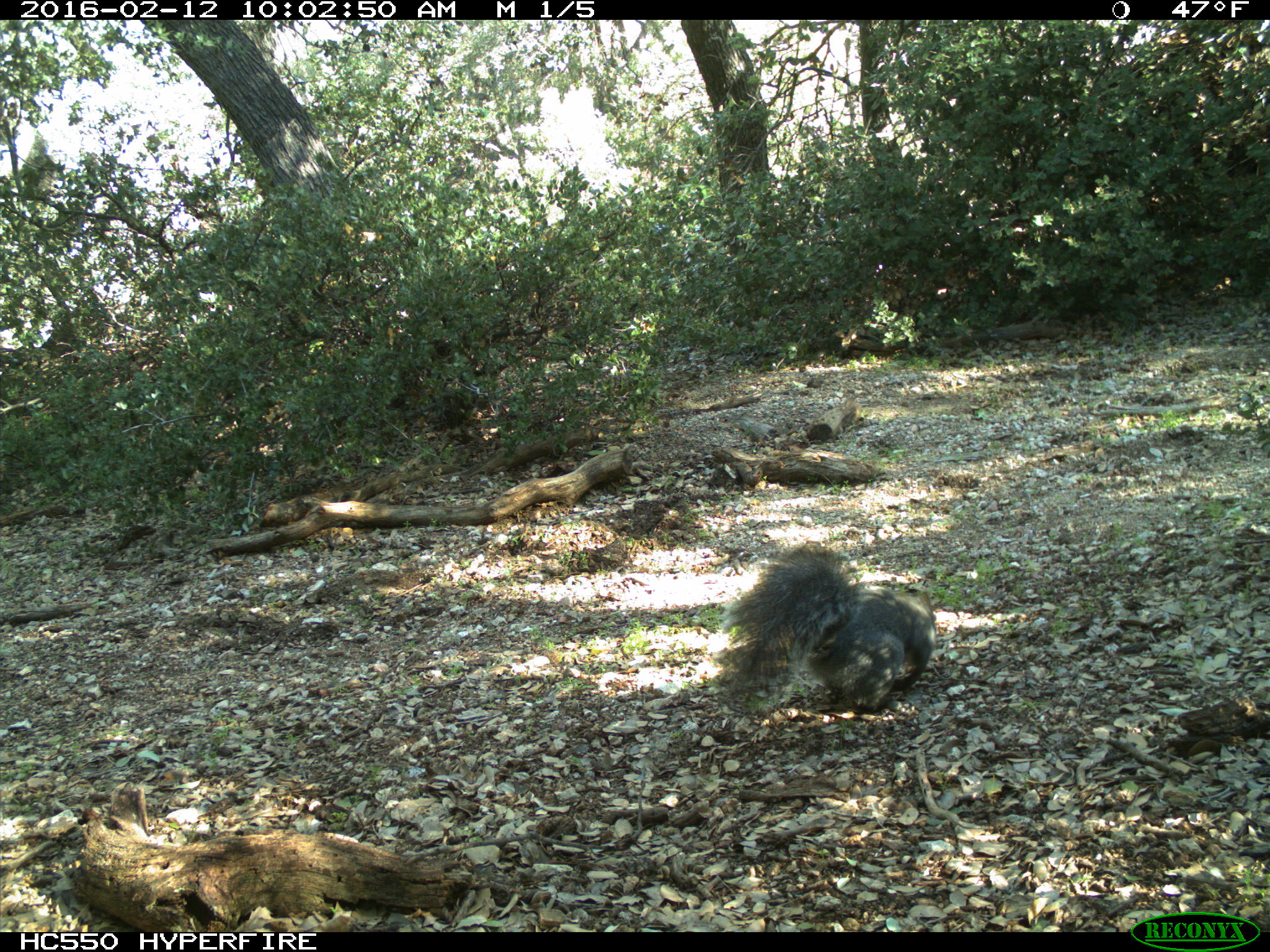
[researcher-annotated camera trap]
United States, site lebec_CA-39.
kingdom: Animalia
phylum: Chordata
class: Mammalia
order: Rodentia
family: Sciuridae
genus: Sciurus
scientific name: Sciurus carolinensis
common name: eastern gray squirrel